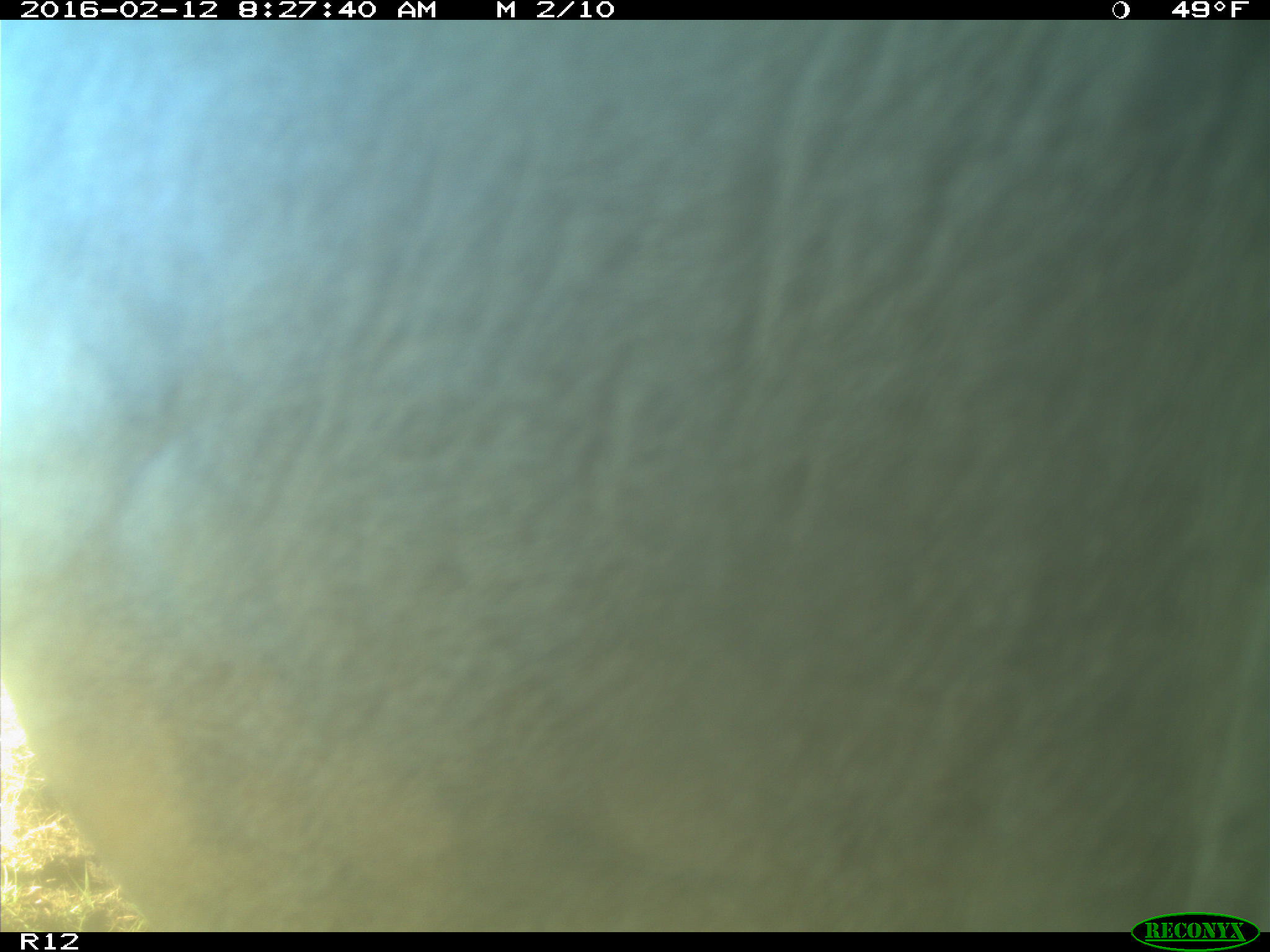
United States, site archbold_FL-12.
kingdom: Animalia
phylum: Chordata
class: Mammalia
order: Artiodactyla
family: Bovidae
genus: Bos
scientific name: Bos taurus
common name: domestic cow